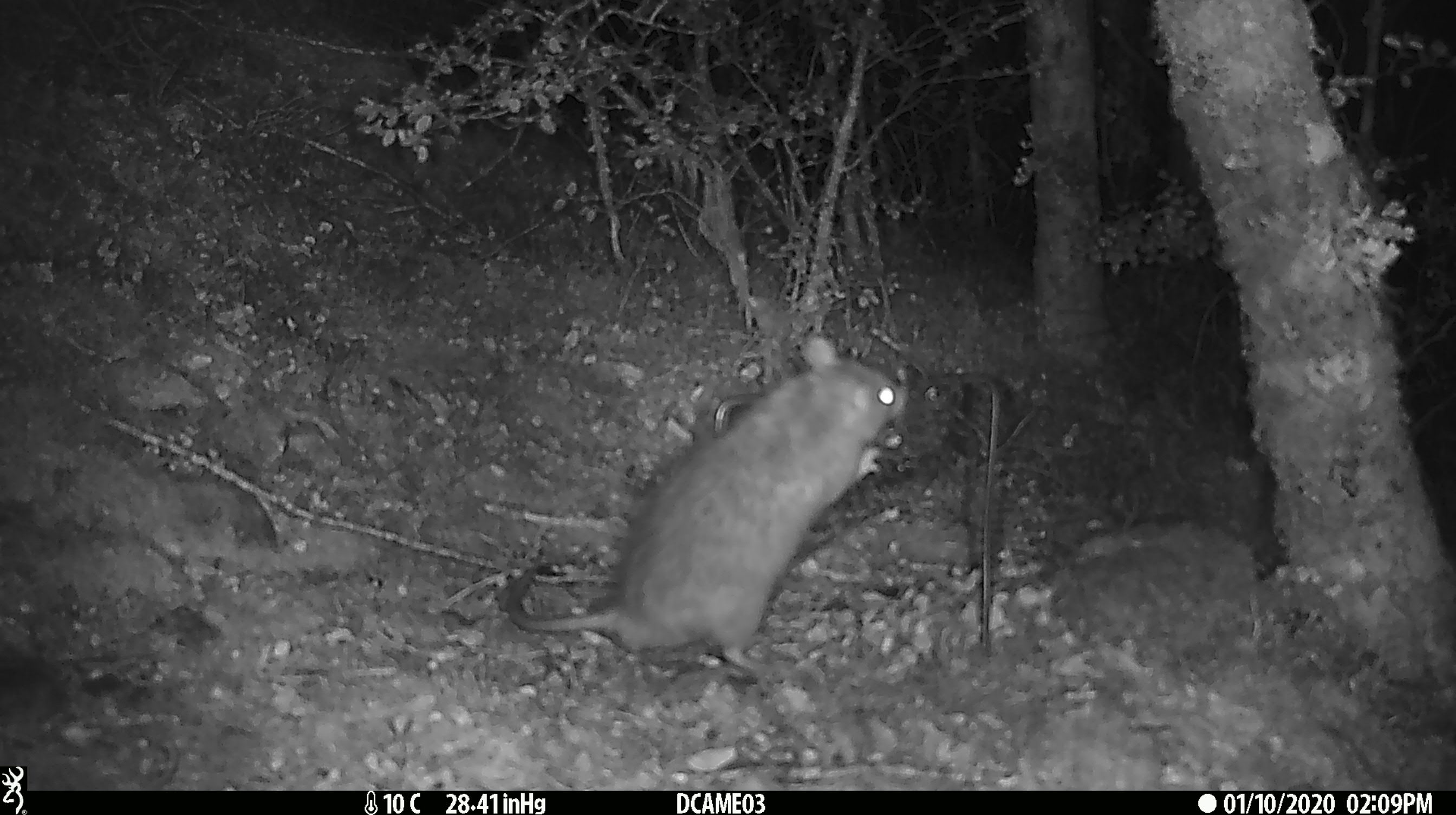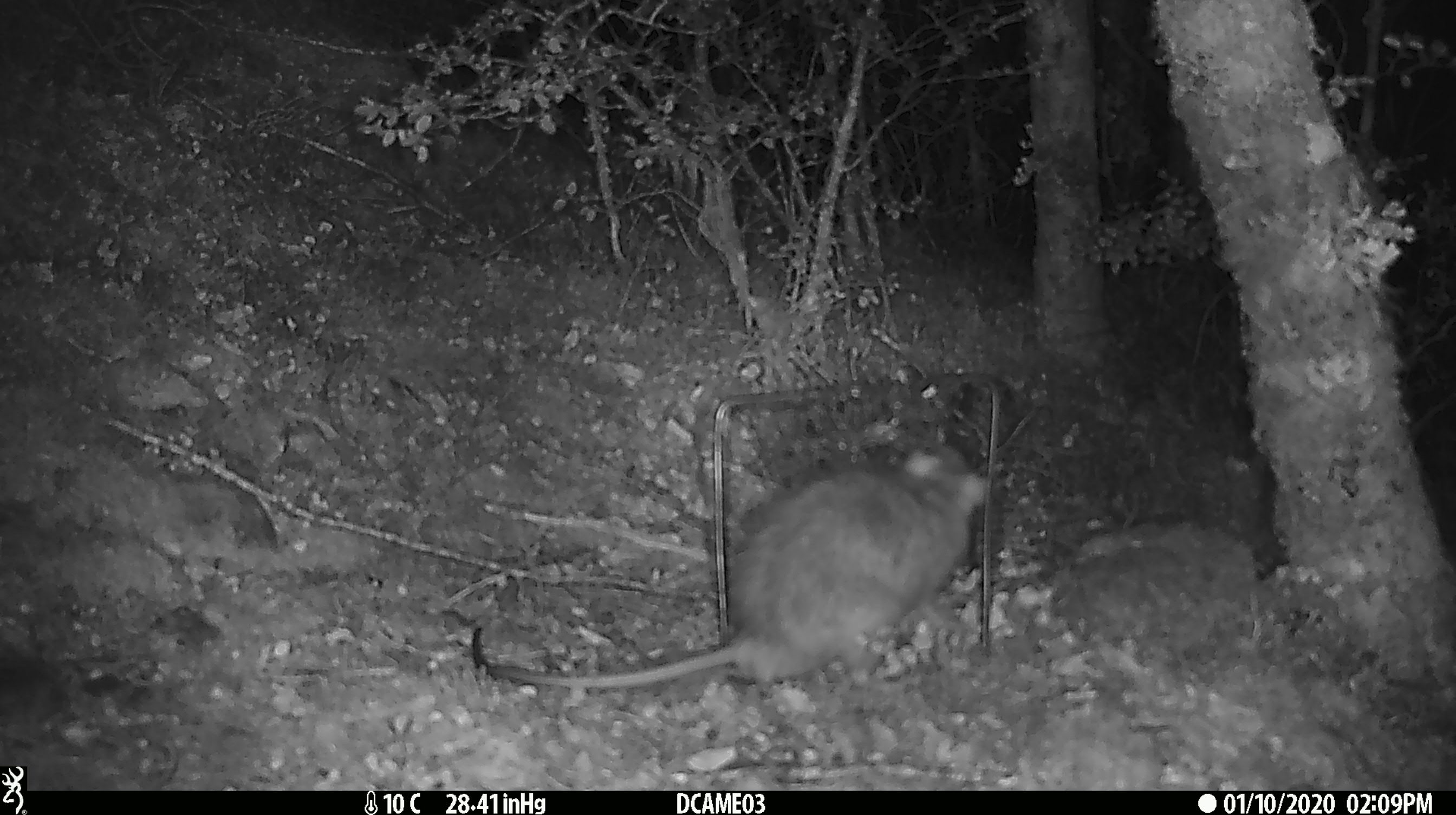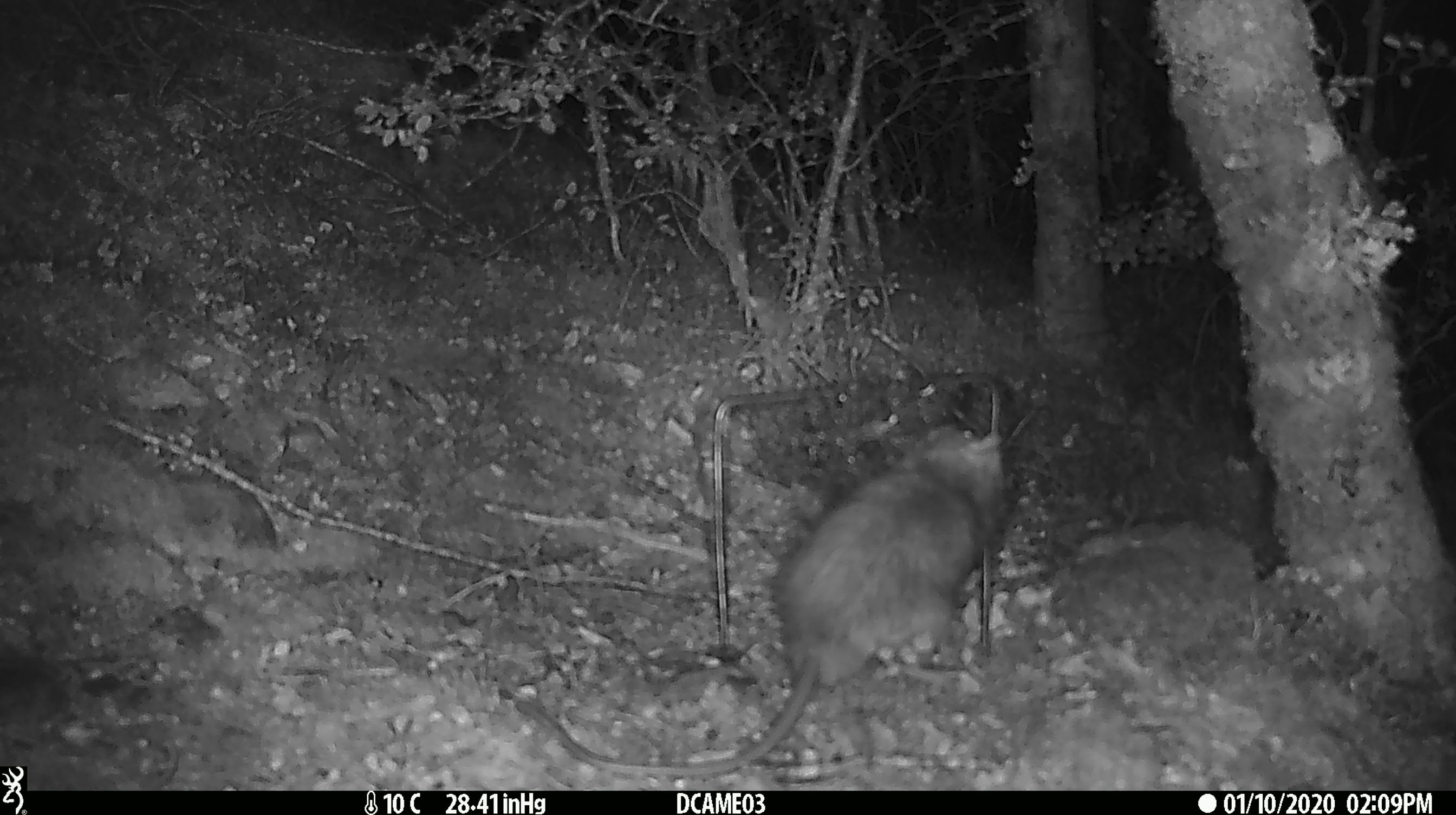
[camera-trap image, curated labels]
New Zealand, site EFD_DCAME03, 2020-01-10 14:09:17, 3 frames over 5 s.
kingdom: Animalia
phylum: Chordata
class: Mammalia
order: Rodentia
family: Muridae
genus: Rattus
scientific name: Rattus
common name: rat